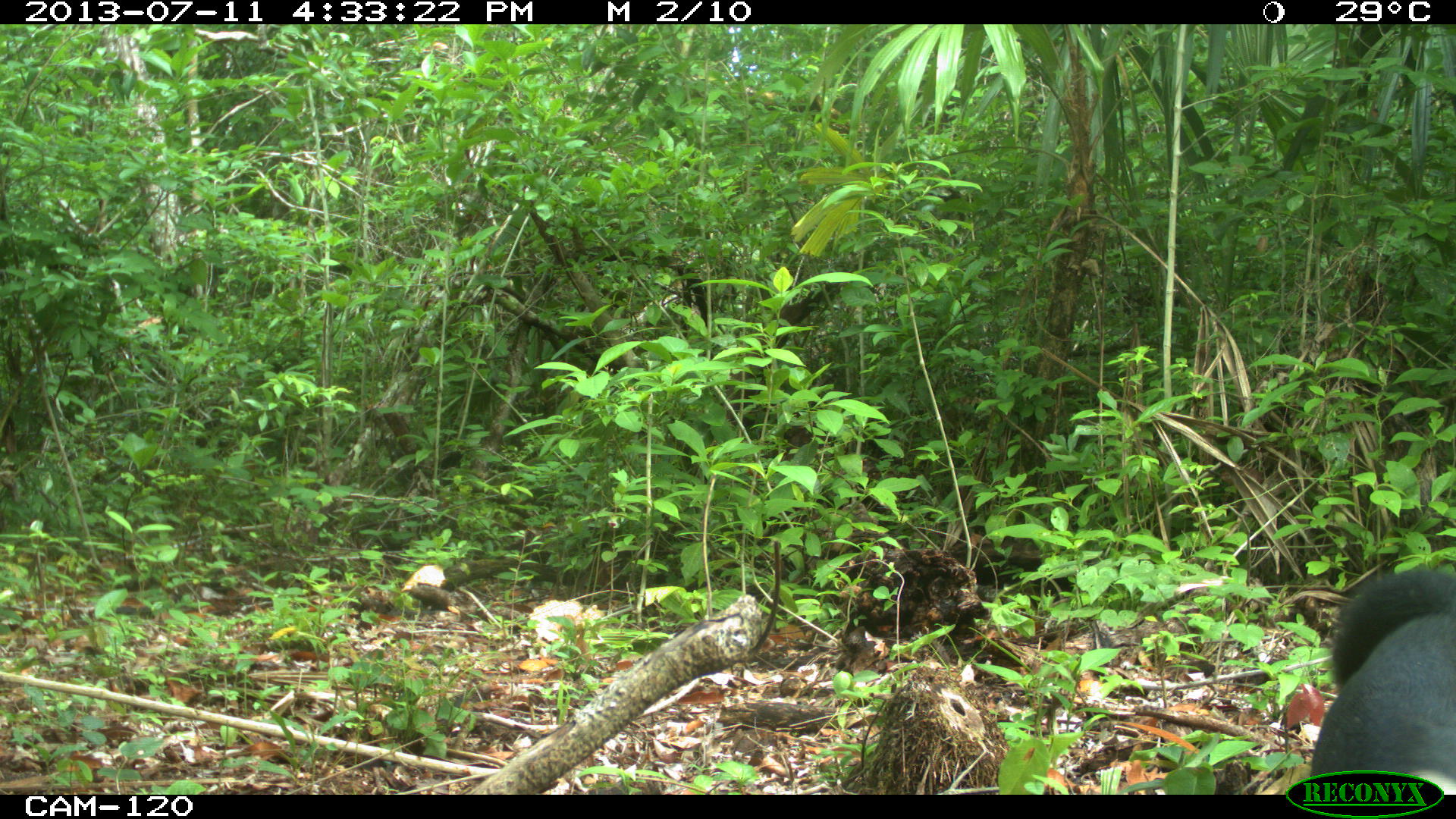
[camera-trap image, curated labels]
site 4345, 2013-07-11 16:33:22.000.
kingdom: Animalia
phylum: Chordata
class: Mammalia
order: Carnivora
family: Mustelidae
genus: Eira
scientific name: Eira barbara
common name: tayra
Eira barbara (tayra), count 1.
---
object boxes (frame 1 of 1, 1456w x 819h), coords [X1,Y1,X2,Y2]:
eira barbara: [1307,548,1455,794]